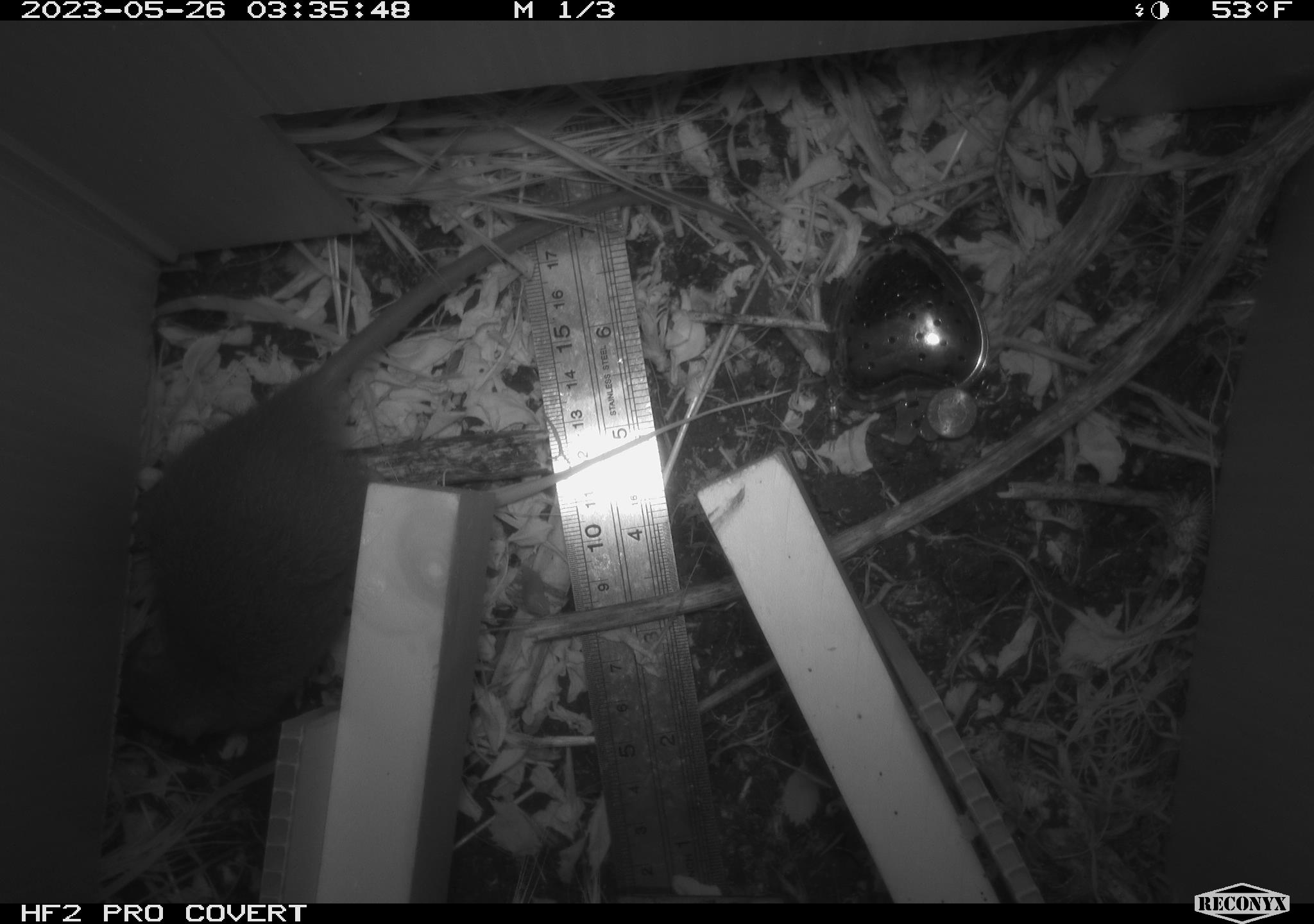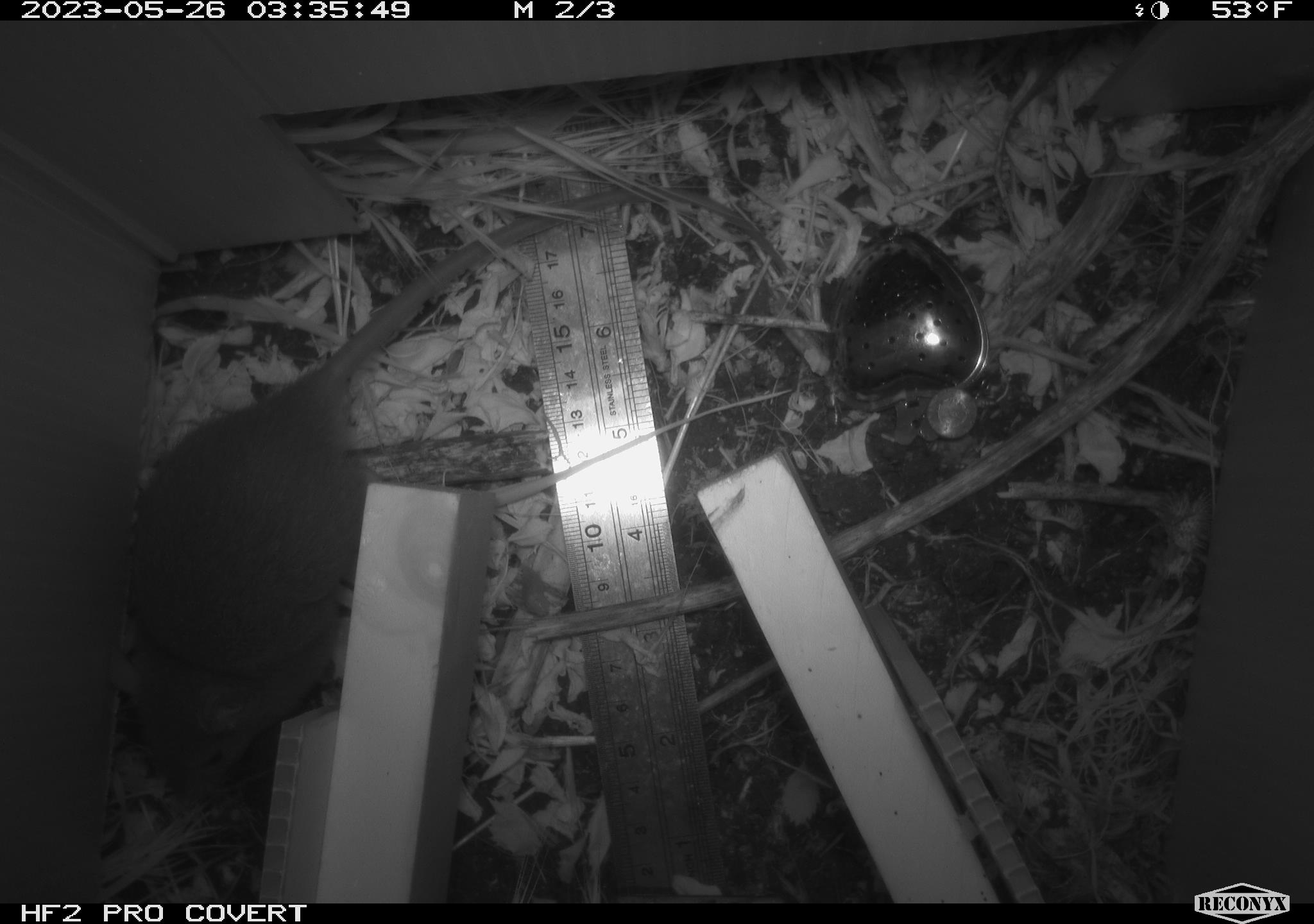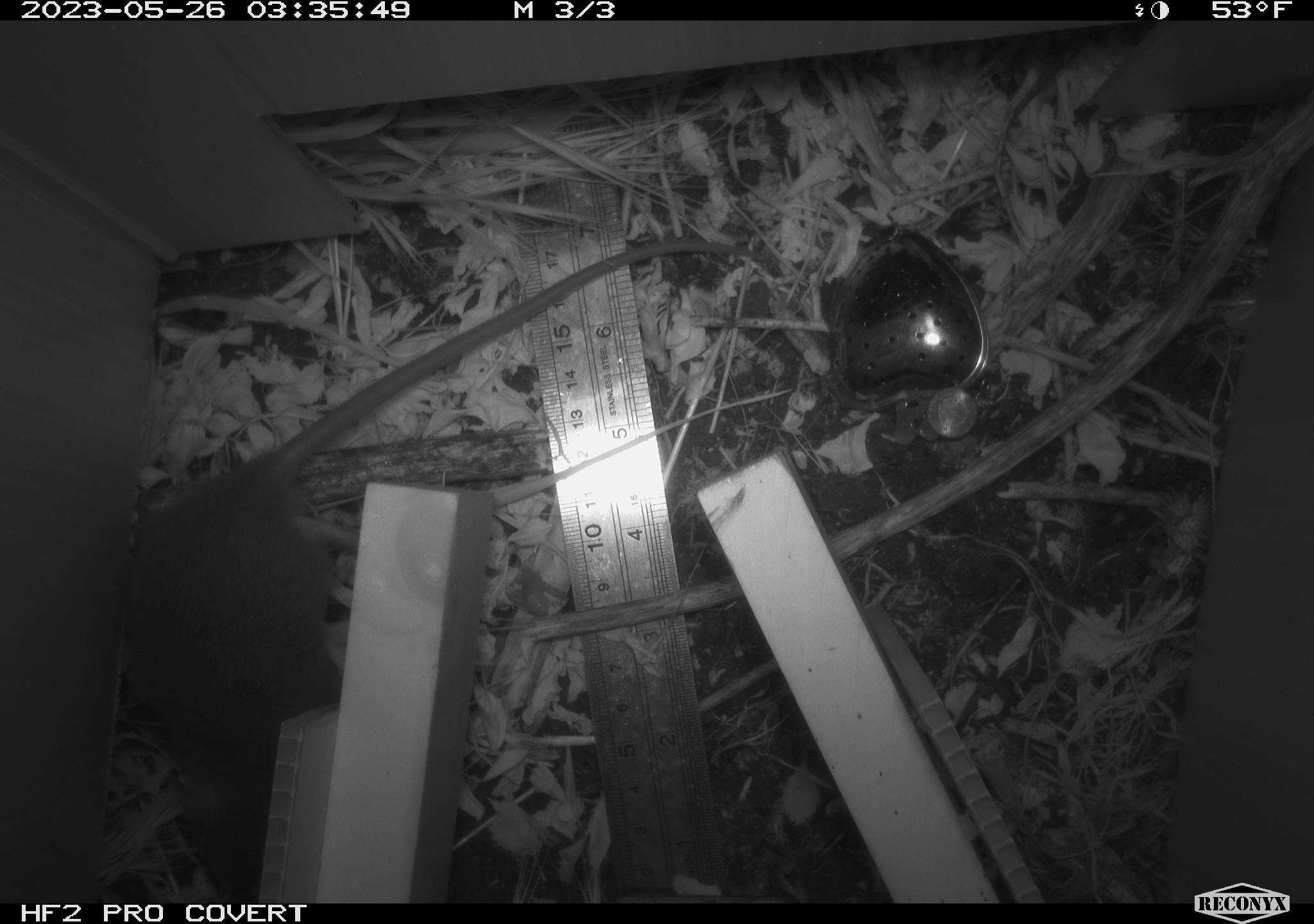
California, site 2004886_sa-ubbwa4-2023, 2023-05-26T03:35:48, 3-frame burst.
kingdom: Animalia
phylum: Chordata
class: Mammalia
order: Rodentia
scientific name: Rodentia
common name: mouse species